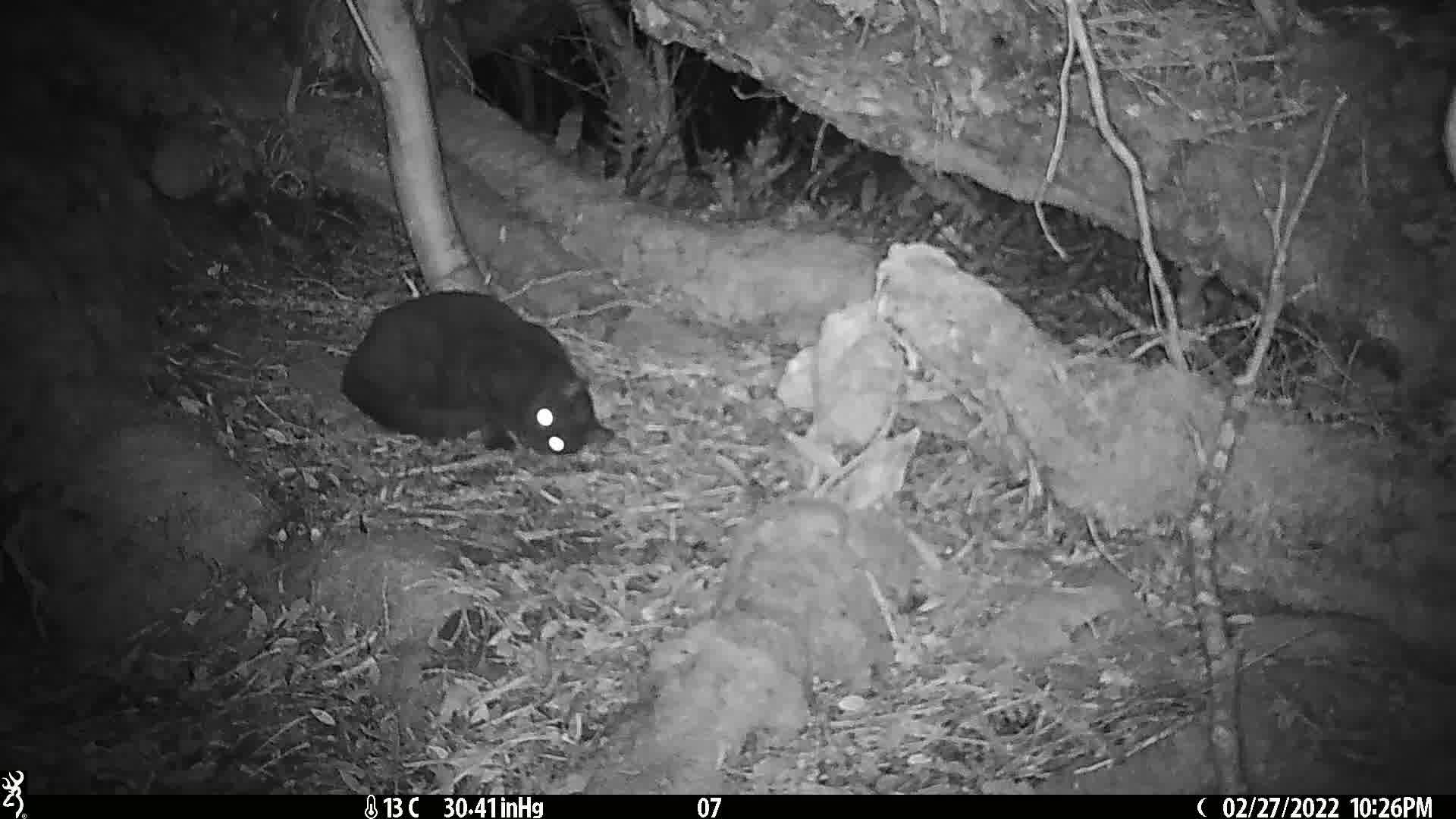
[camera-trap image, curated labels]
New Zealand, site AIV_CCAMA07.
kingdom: Animalia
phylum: Chordata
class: Mammalia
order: Carnivora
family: Felidae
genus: Felis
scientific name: Felis catus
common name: domestic cat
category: cat